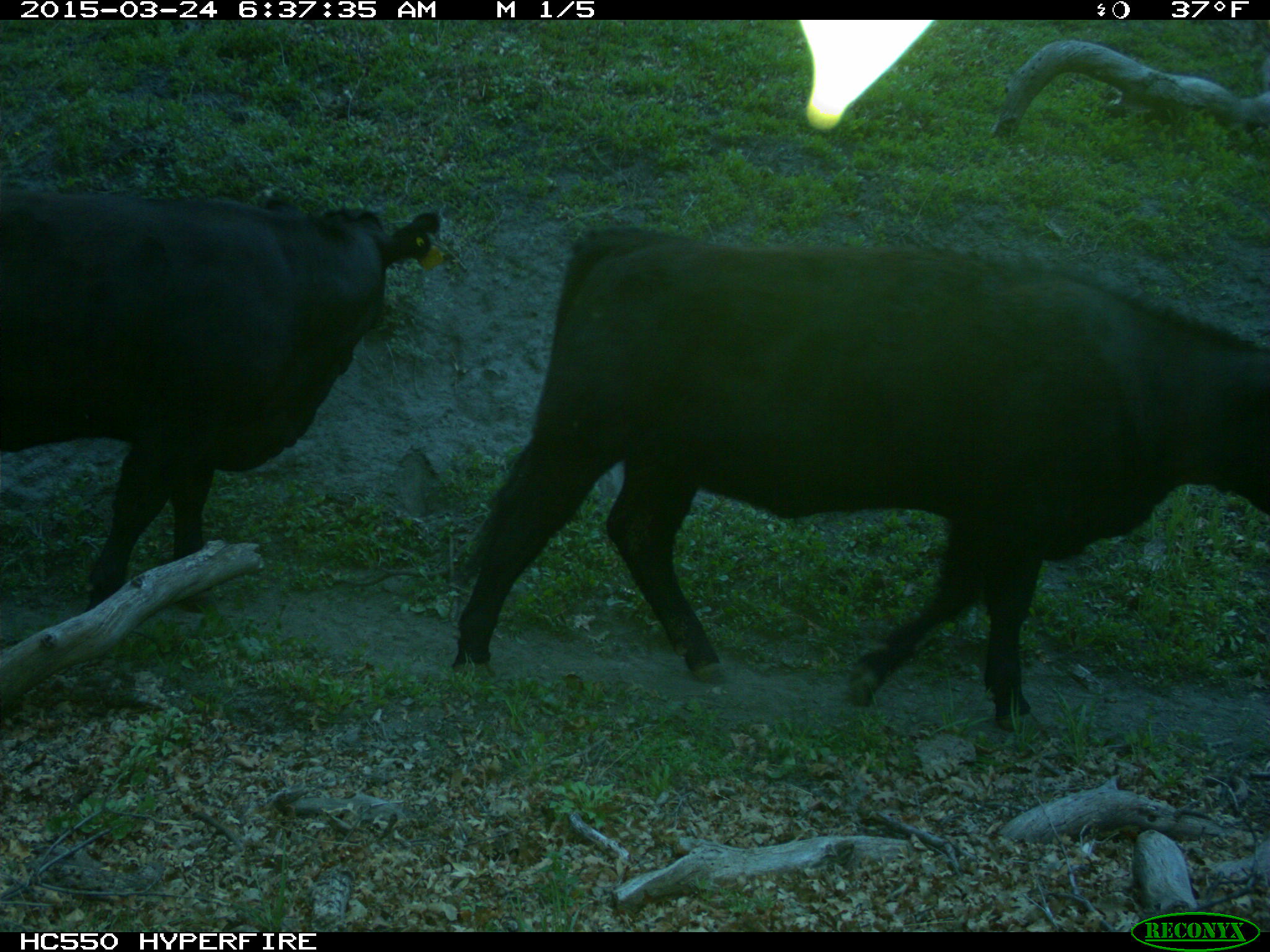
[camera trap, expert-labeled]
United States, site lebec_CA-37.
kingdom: Animalia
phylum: Chordata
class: Mammalia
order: Artiodactyla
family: Bovidae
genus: Bos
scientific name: Bos taurus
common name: domestic cow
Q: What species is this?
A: Bos taurus (domestic cow).